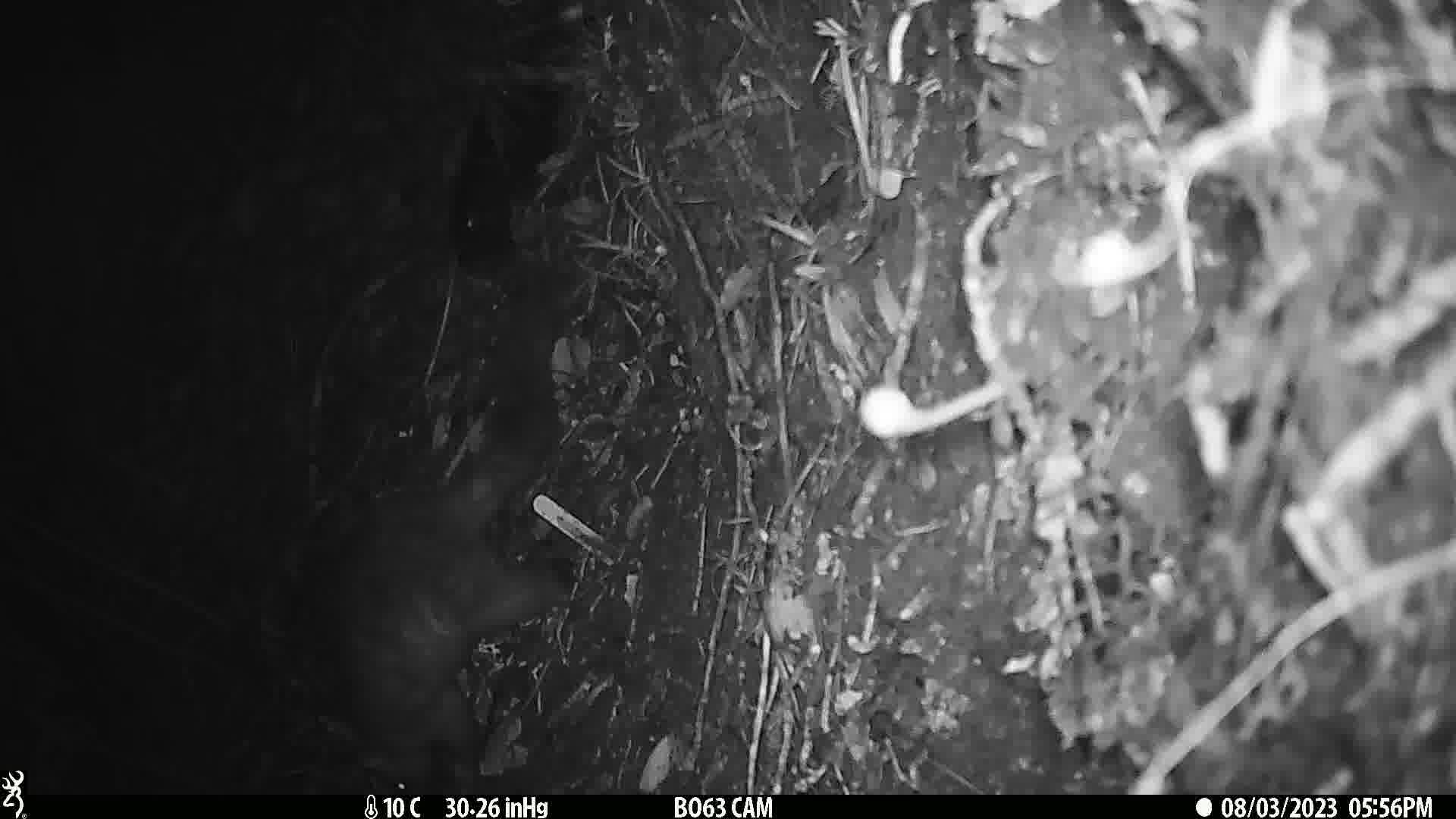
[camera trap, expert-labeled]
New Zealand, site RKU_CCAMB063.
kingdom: Animalia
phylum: Chordata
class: Mammalia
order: Diprotodontia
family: Phalangeridae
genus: Trichosurus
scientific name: Trichosurus vulpecula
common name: common brushtail possum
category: possum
Possum (common brushtail possum) (Trichosurus vulpecula).